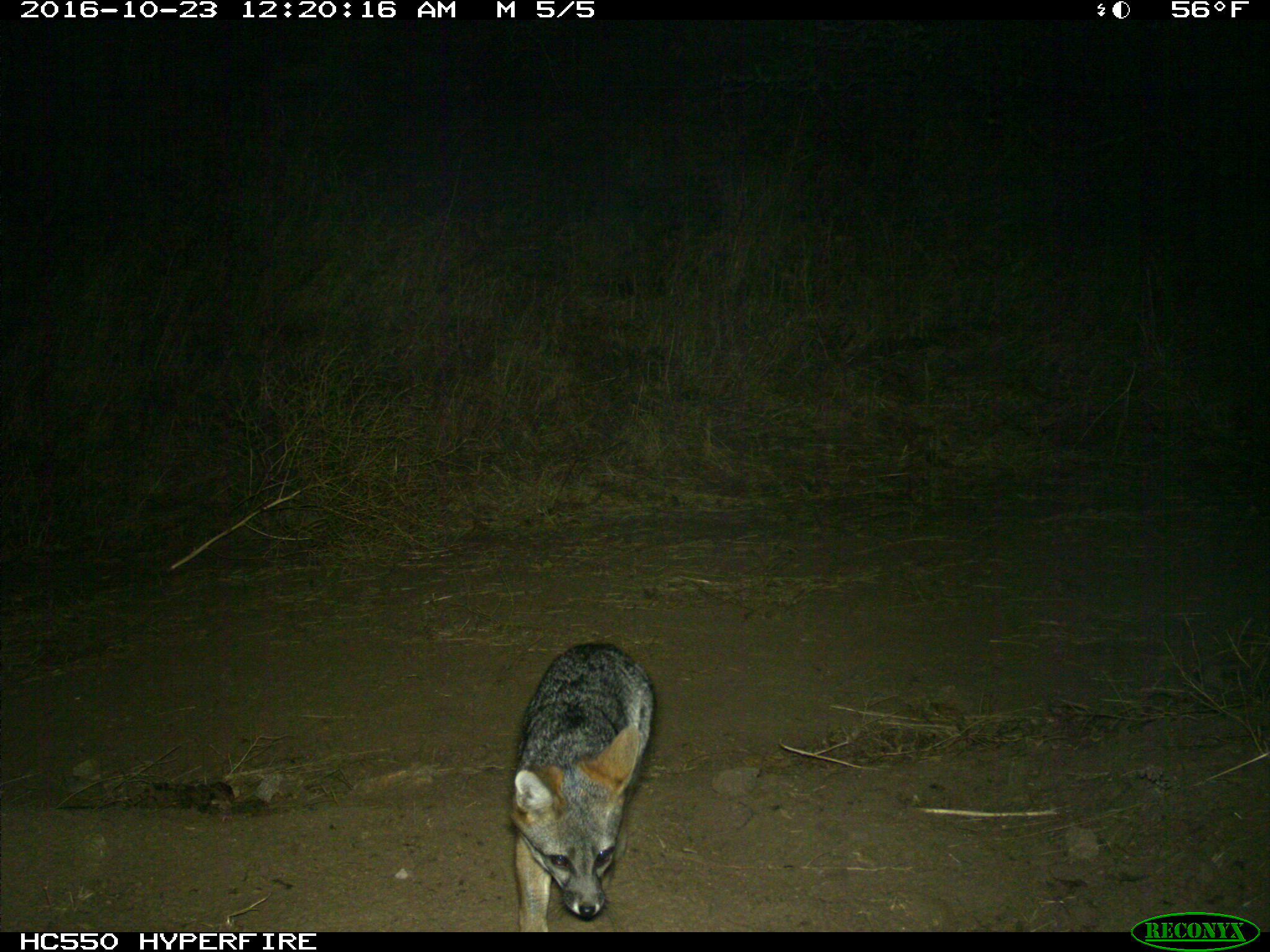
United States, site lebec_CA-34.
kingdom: Animalia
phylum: Chordata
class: Mammalia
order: Carnivora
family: Canidae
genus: Urocyon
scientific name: Urocyon cinereoargenteus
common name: gray fox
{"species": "Urocyon cinereoargenteus (gray fox)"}